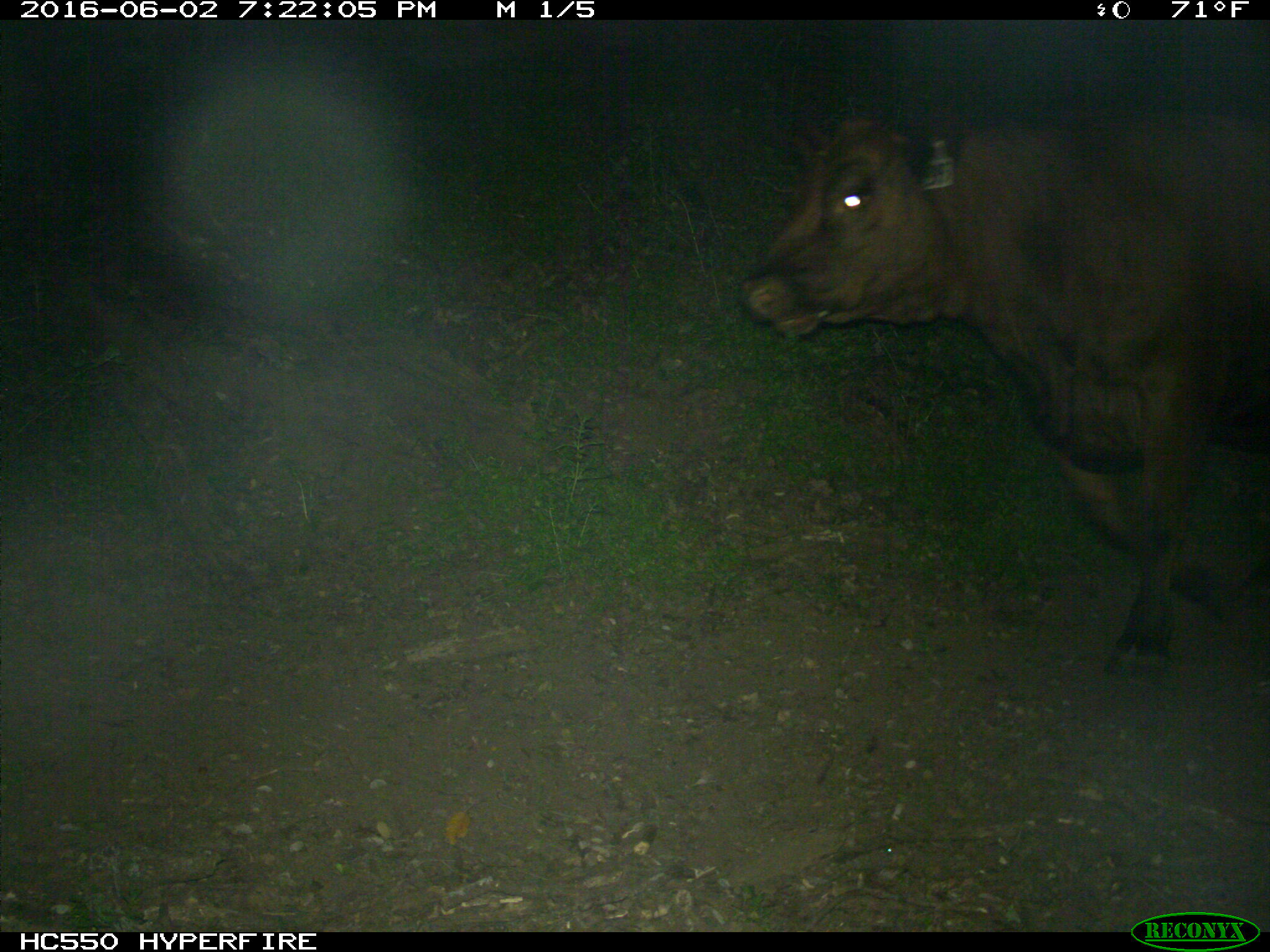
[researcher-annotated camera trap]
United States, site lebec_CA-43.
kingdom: Animalia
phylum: Chordata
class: Mammalia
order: Artiodactyla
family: Bovidae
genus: Bos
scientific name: Bos taurus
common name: domestic cow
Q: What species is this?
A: Bos taurus (domestic cow).